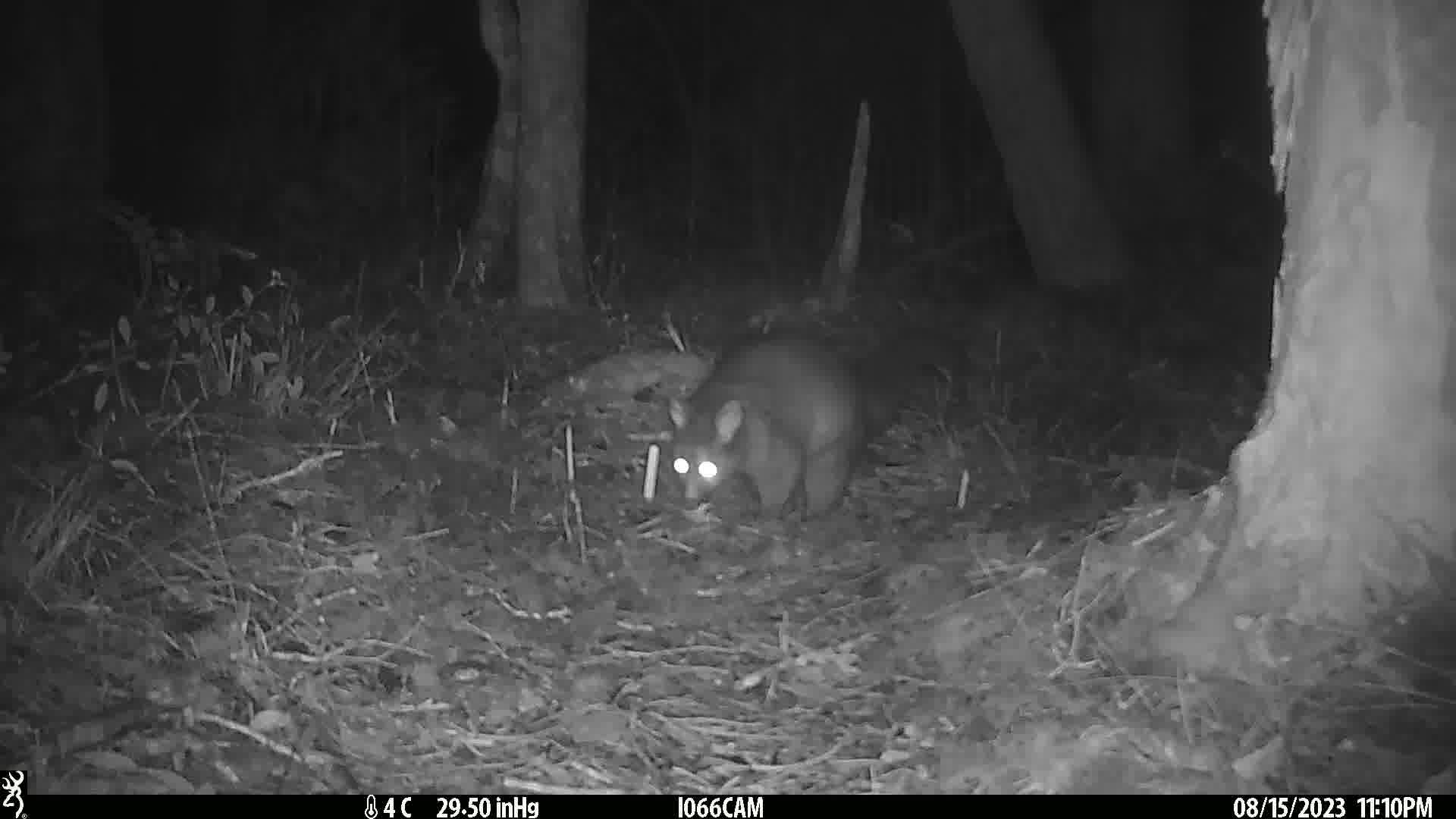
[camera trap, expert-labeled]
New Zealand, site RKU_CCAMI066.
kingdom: Animalia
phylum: Chordata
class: Mammalia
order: Diprotodontia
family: Phalangeridae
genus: Trichosurus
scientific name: Trichosurus vulpecula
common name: common brushtail possum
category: possum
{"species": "possum (common brushtail possum) (Trichosurus vulpecula)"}